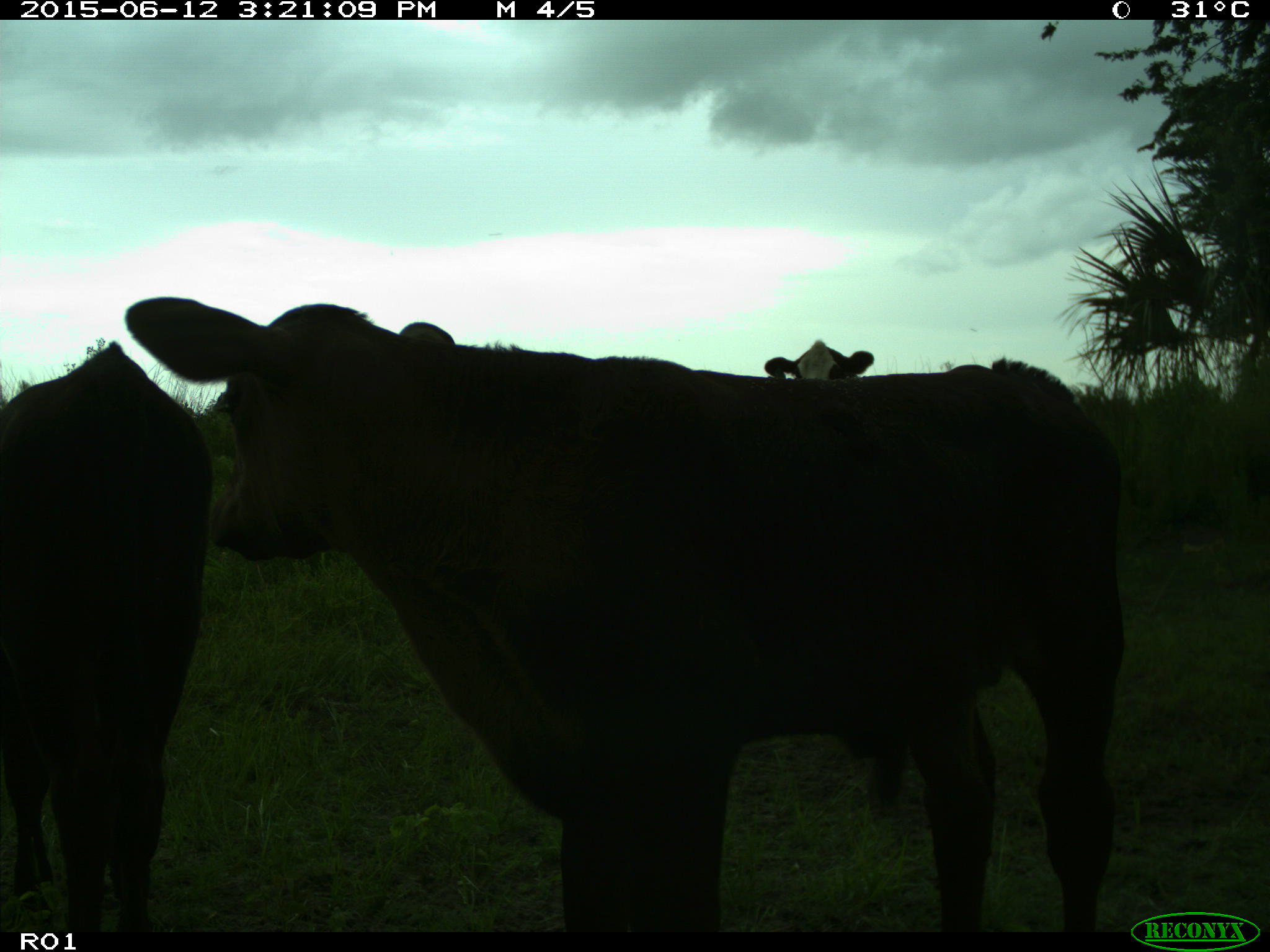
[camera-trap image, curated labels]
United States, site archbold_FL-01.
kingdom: Animalia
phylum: Chordata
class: Mammalia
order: Artiodactyla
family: Bovidae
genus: Bos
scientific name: Bos taurus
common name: domestic cow